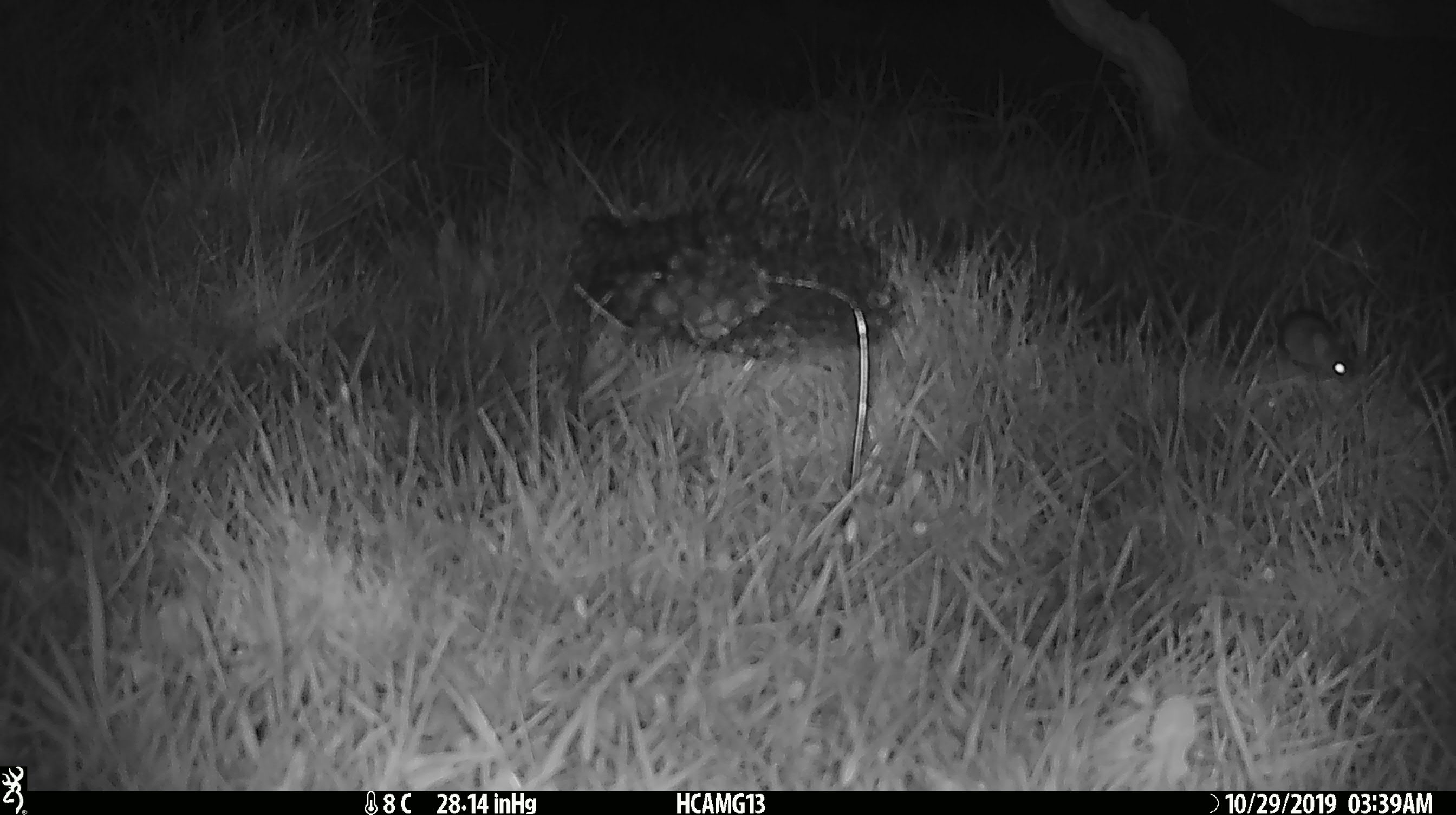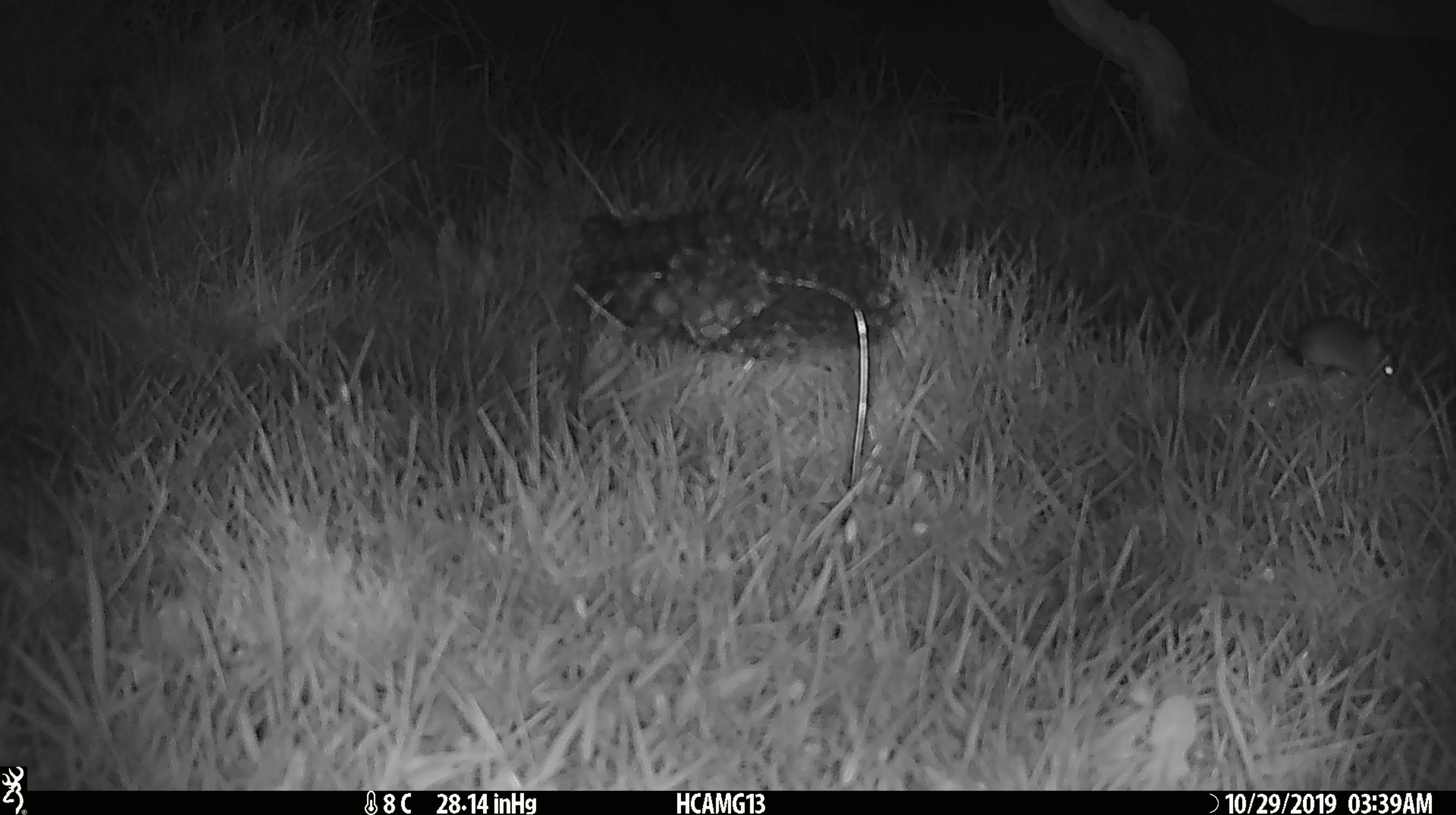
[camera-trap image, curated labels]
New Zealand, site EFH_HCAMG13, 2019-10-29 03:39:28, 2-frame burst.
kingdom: Animalia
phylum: Chordata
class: Mammalia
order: Rodentia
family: Muridae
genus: Mus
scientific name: Mus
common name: mouse